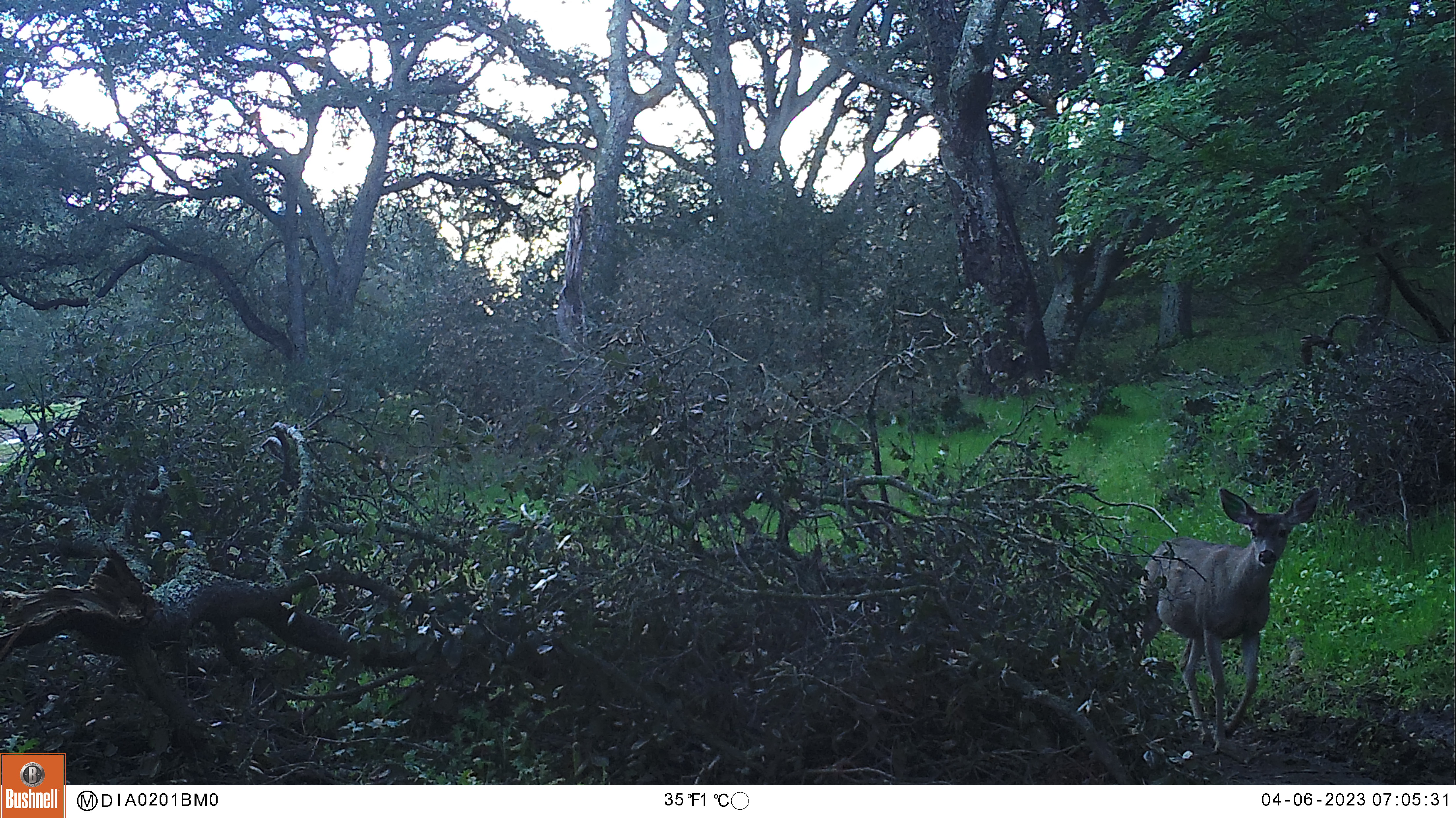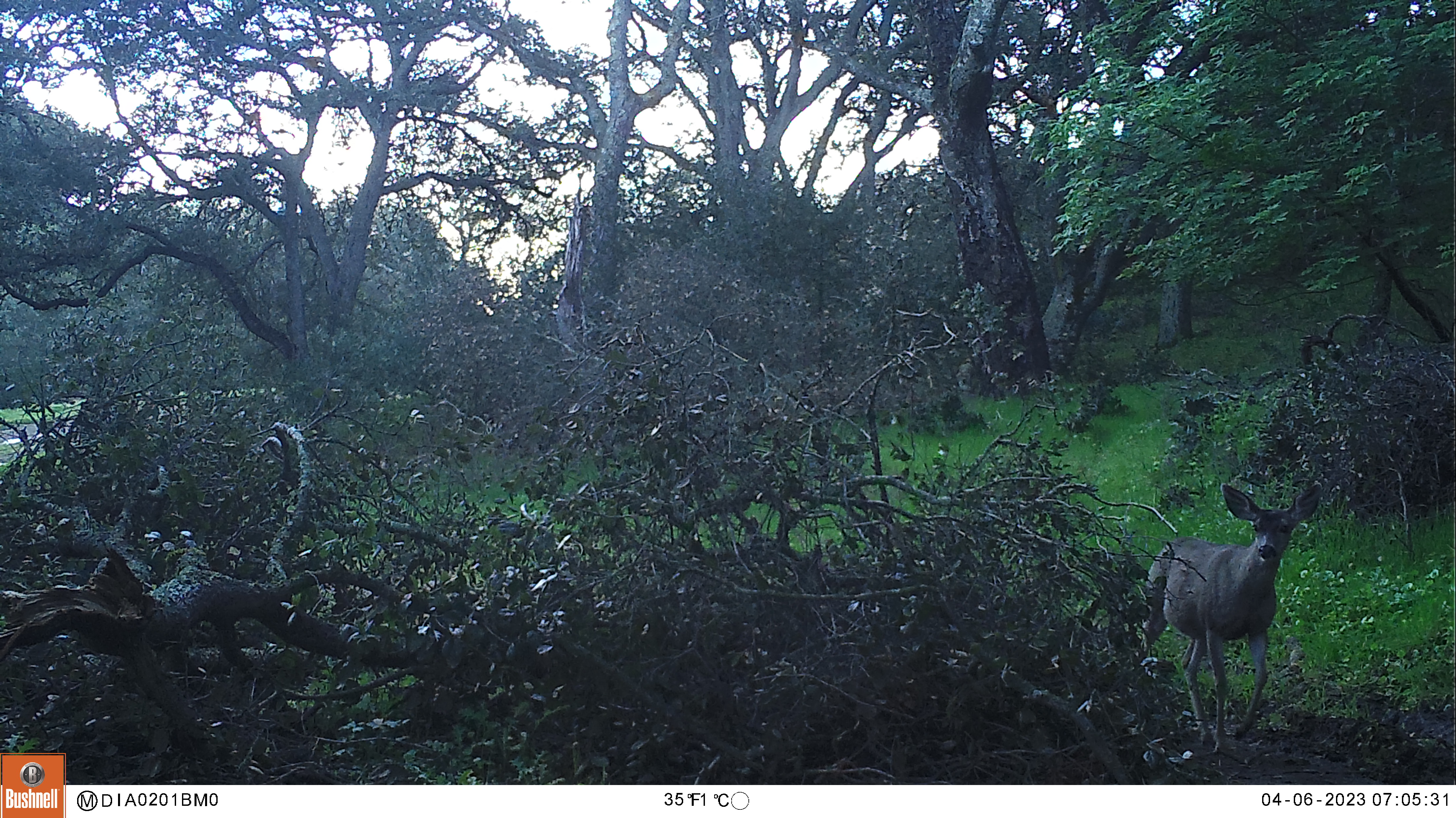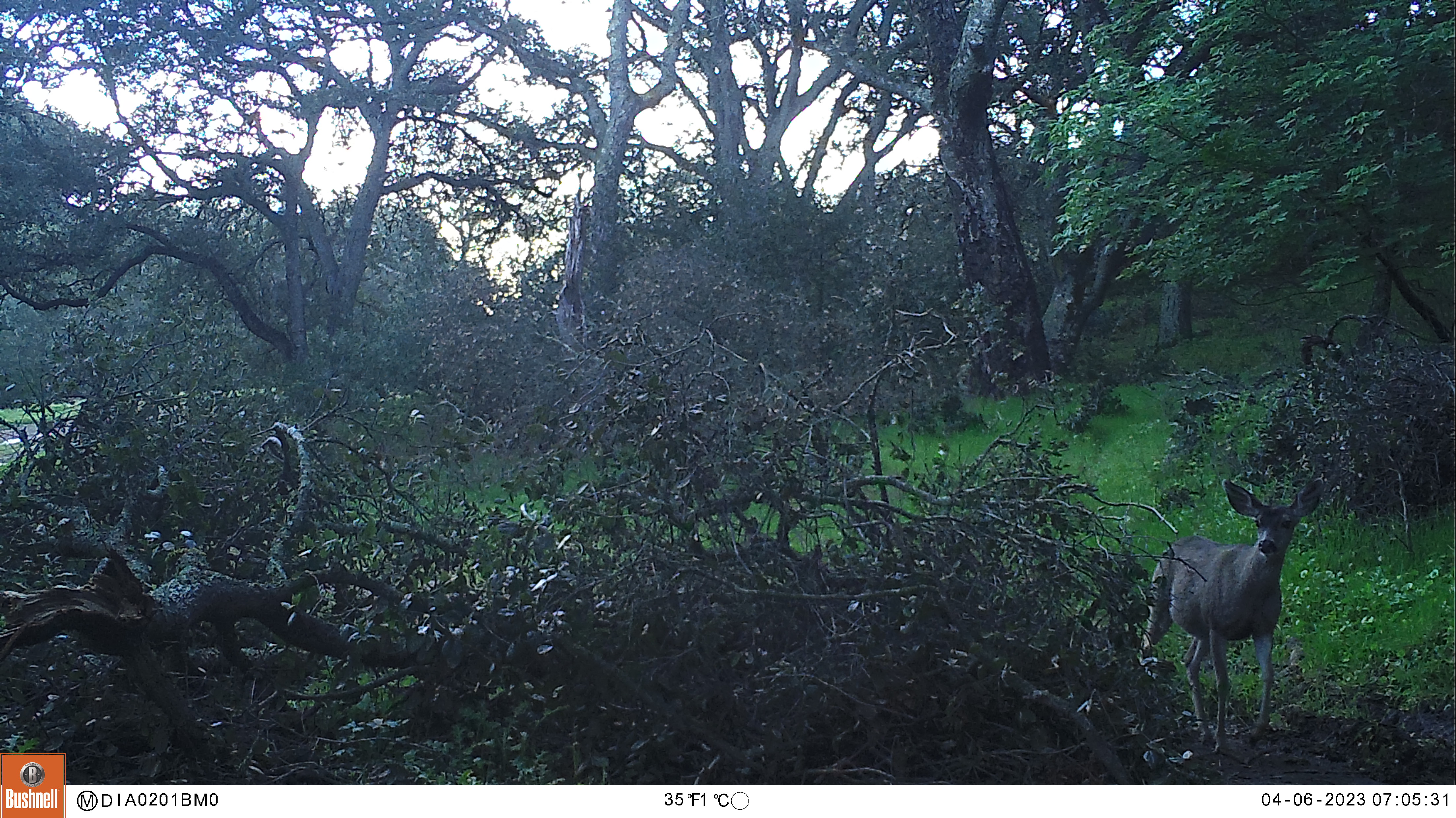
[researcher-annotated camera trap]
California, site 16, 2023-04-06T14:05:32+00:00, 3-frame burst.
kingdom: Animalia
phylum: Chordata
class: Mammalia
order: Artiodactyla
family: Cervidae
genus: Odocoileus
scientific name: Odocoileus hemionus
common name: mule deer